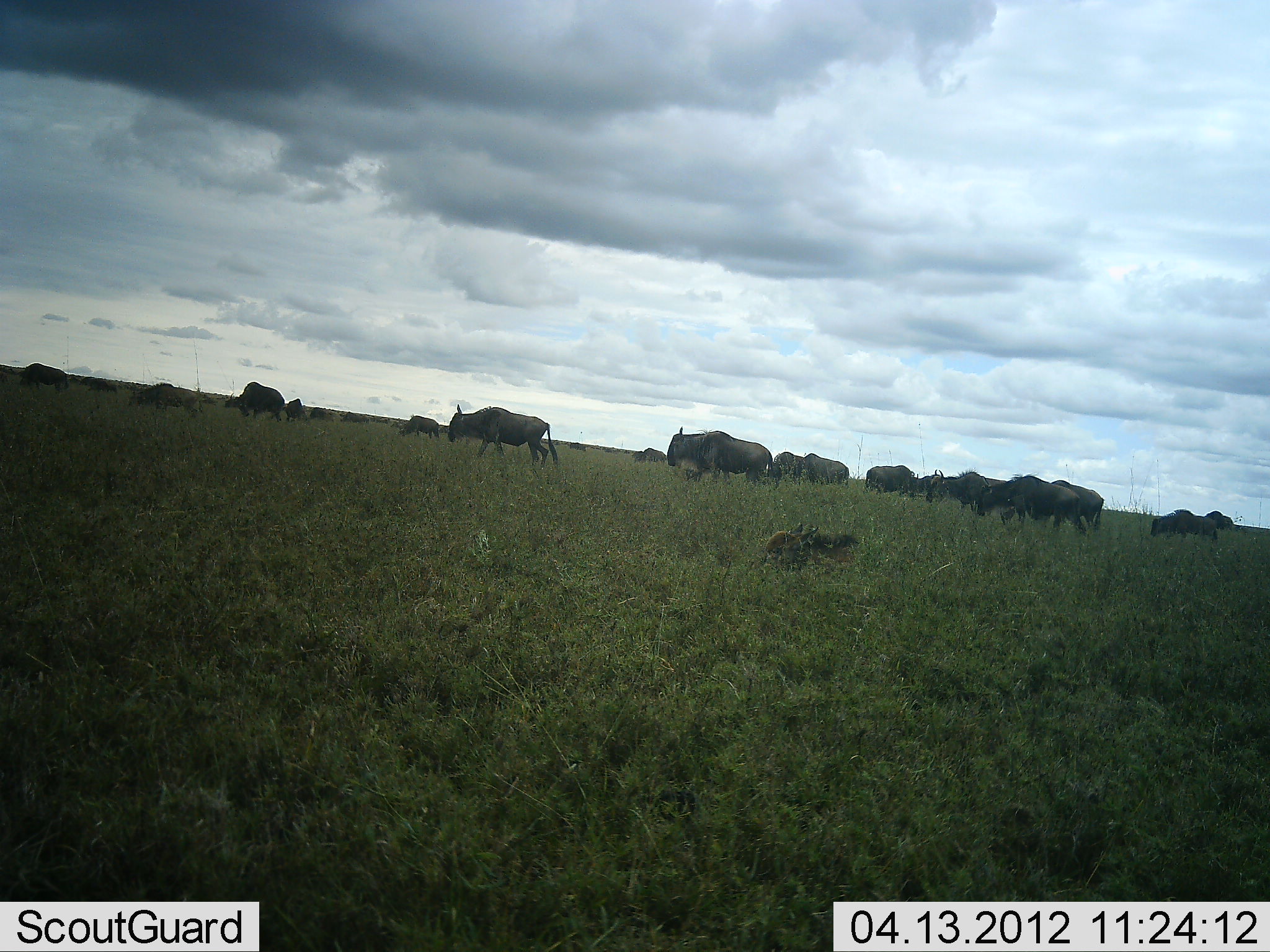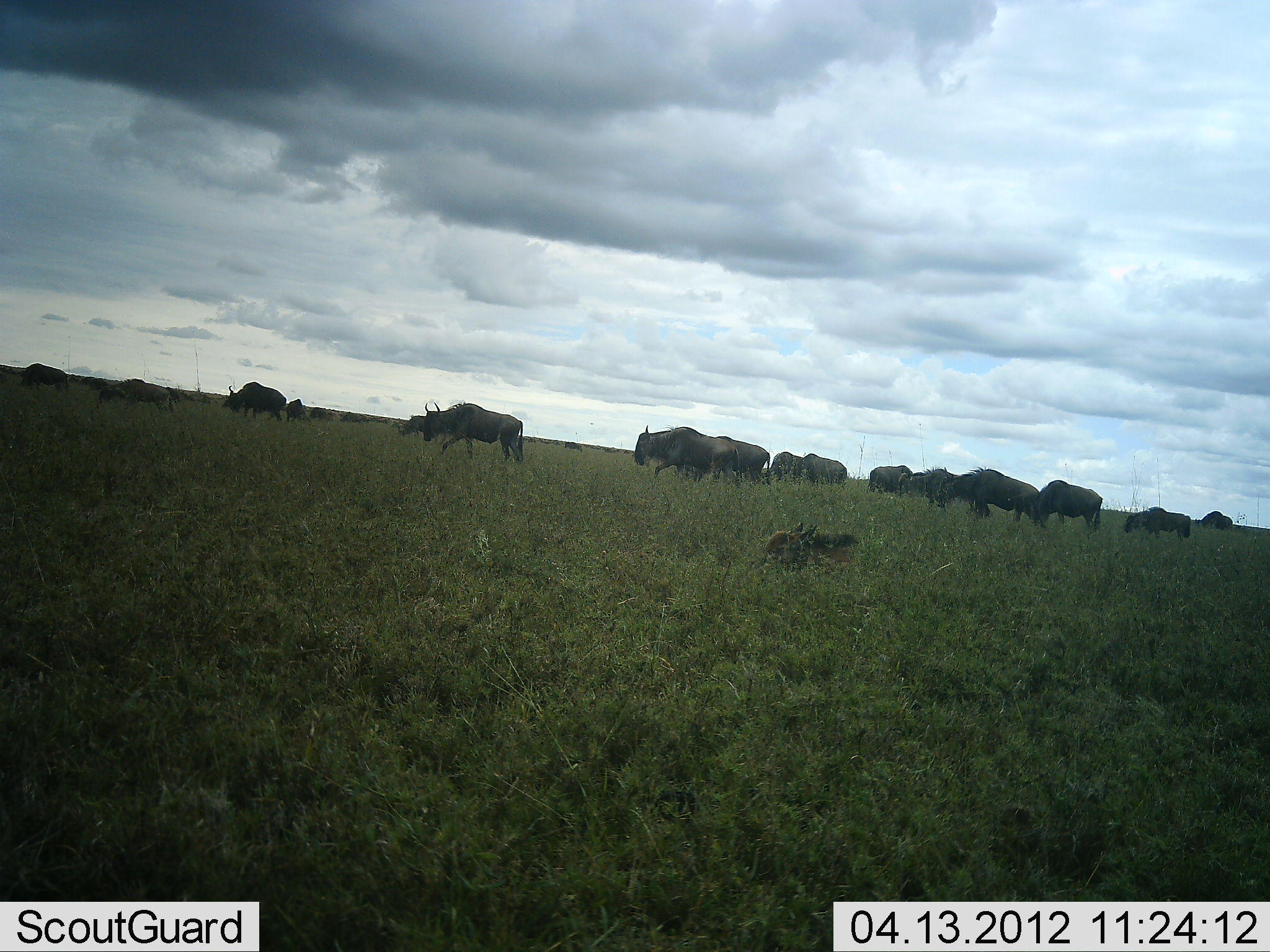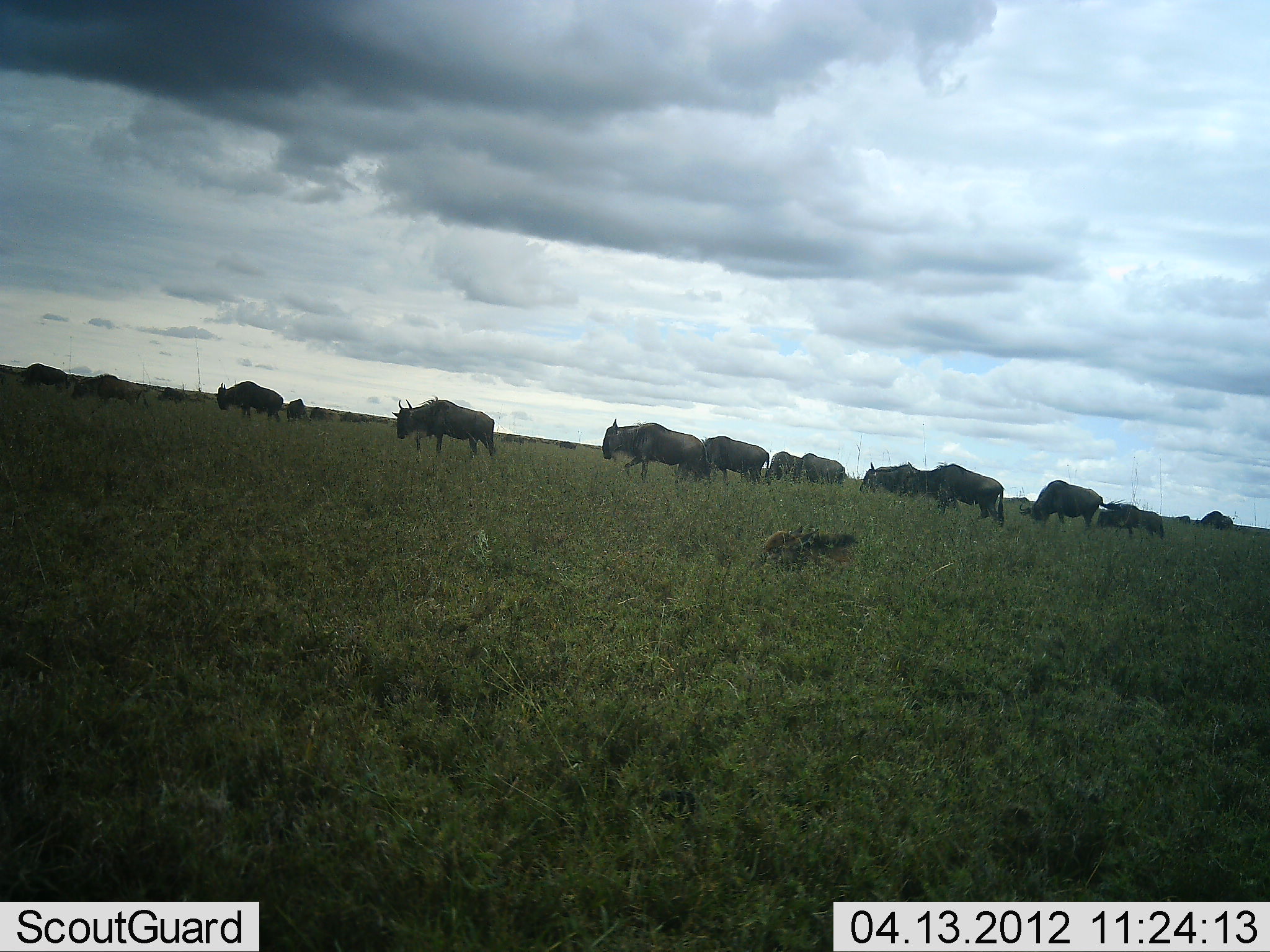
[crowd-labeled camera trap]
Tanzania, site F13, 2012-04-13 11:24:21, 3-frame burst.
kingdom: Animalia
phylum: Chordata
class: Mammalia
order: Artiodactyla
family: Bovidae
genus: Connochaetes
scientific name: Connochaetes taurinus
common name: blue wildebeest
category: wildebeest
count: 11-50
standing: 30%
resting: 20%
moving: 93%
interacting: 3%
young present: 27%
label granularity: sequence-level